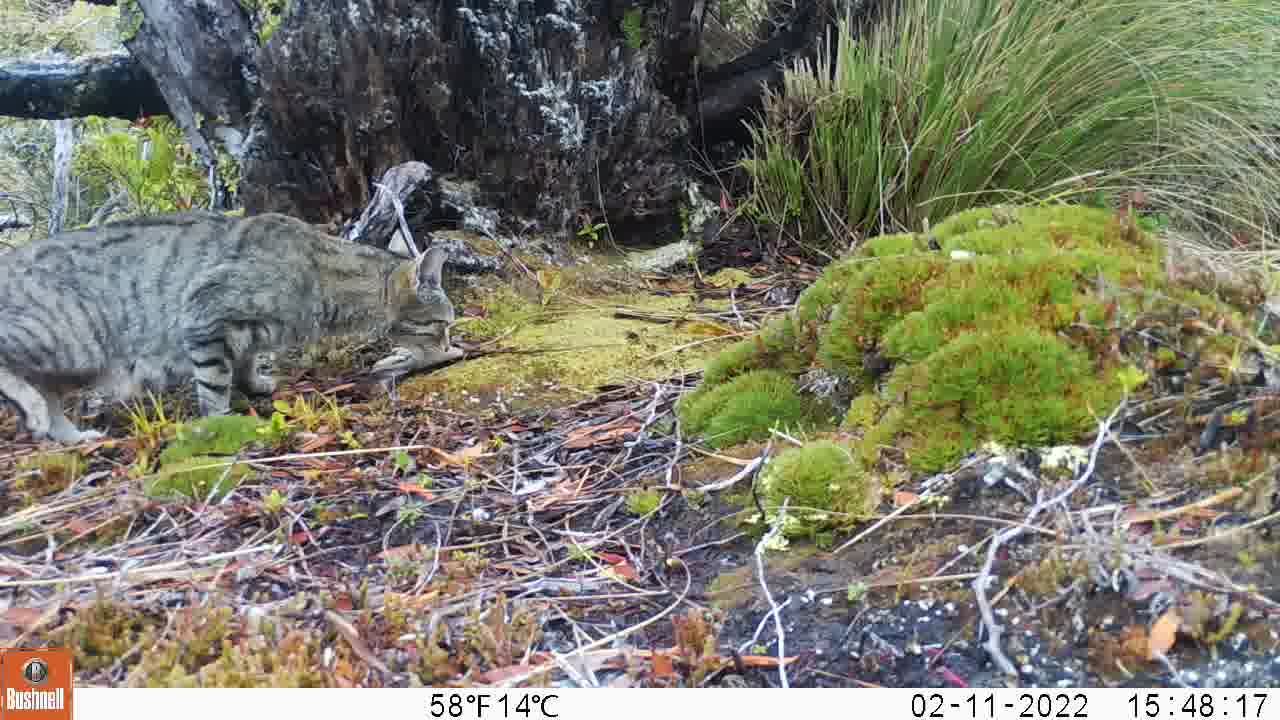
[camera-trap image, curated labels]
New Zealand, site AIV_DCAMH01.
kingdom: Animalia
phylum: Chordata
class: Mammalia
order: Carnivora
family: Felidae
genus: Felis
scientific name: Felis catus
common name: domestic cat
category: cat